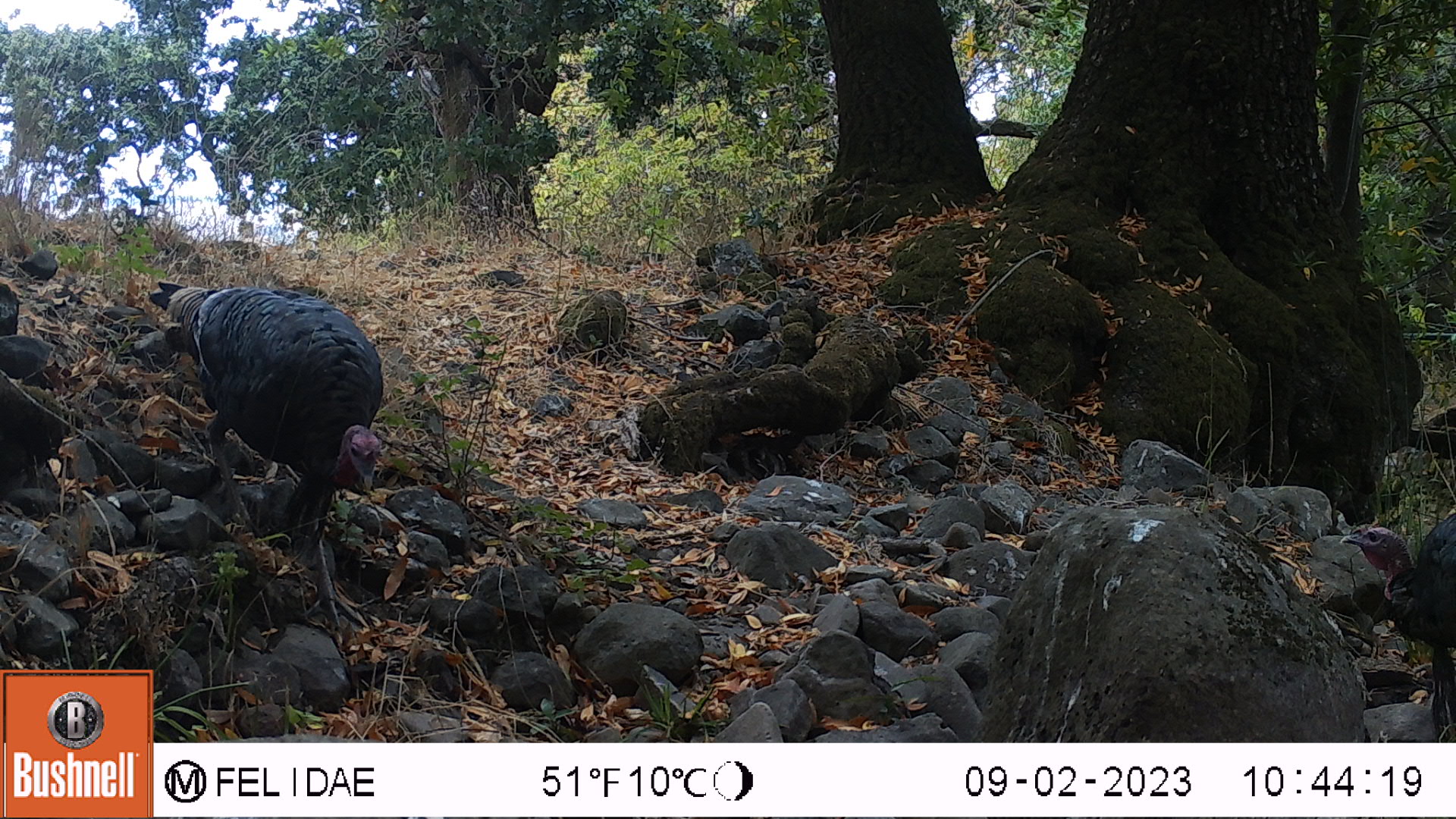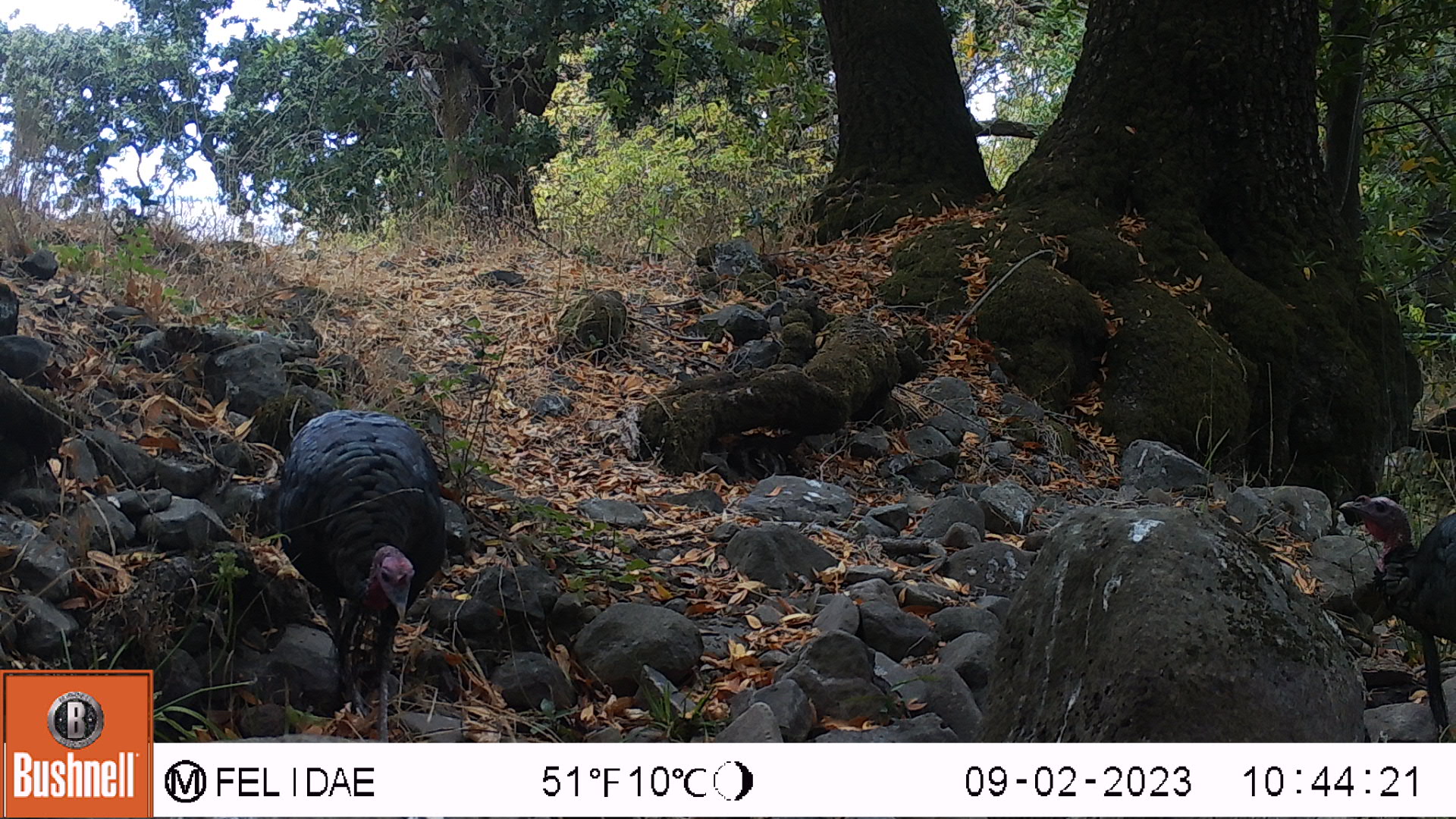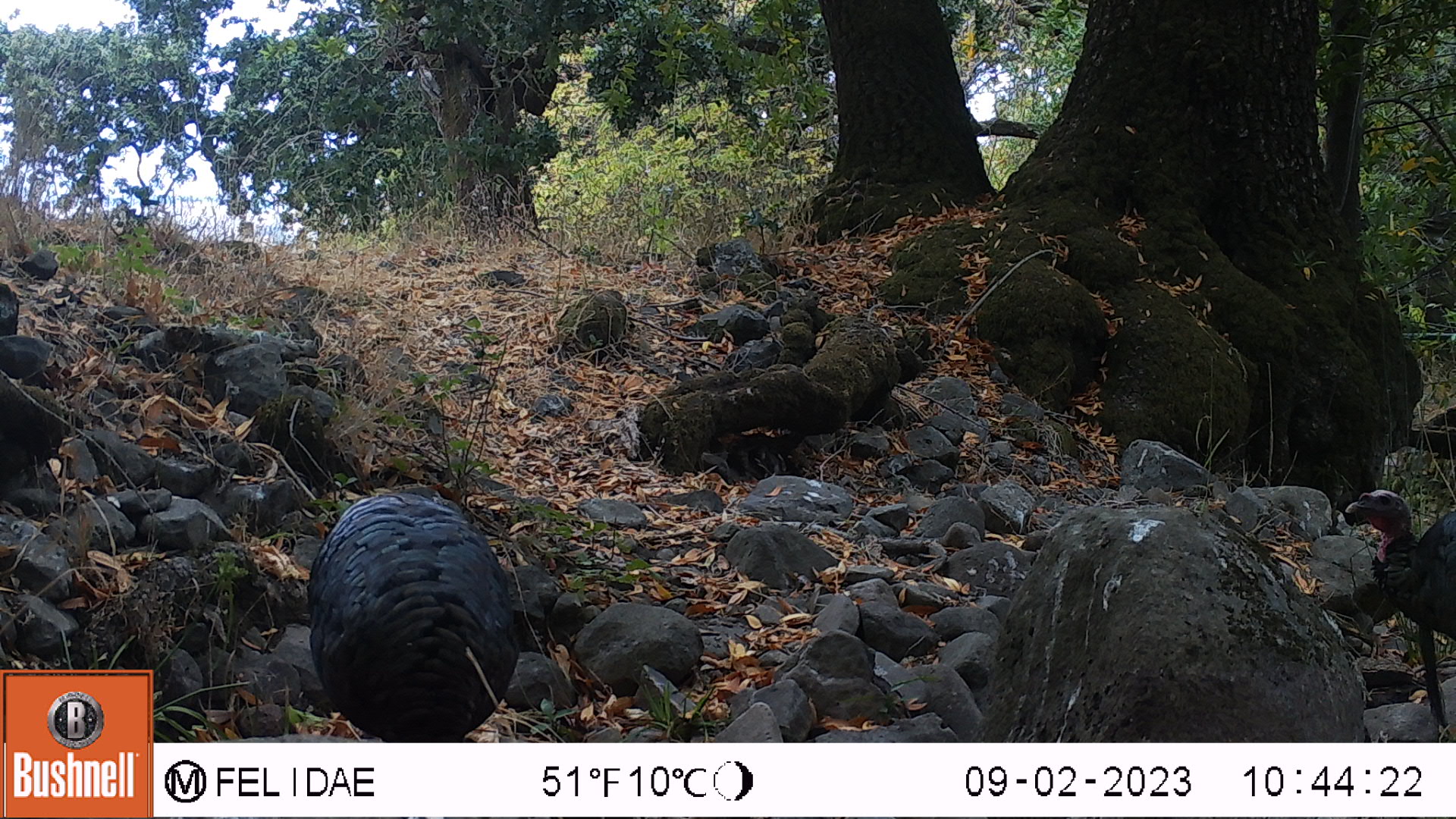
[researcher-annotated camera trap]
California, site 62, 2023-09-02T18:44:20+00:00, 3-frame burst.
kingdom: Animalia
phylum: Chordata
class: Aves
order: Galliformes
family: Phasianidae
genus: Meleagris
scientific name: Meleagris gallopavo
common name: turkey